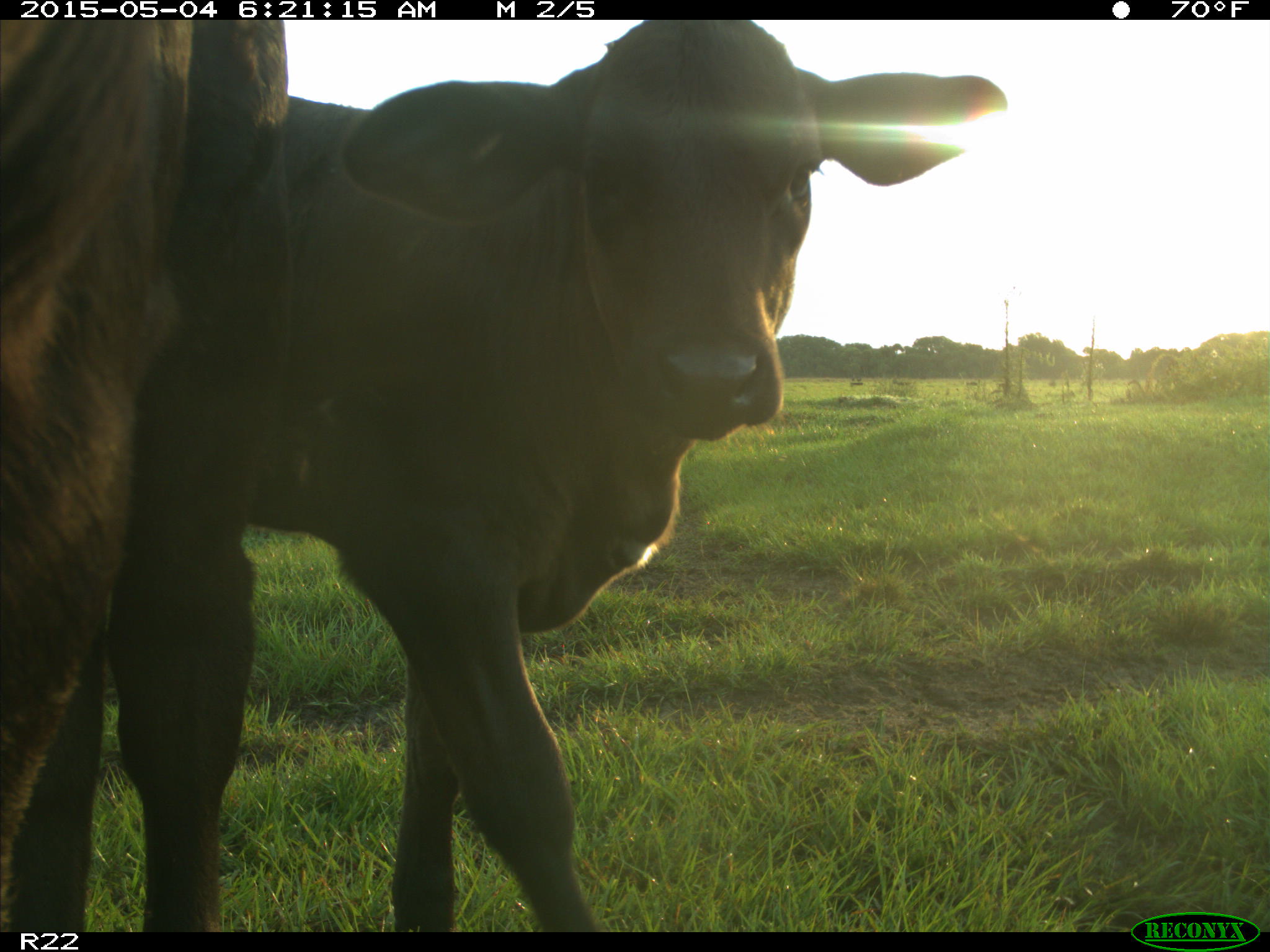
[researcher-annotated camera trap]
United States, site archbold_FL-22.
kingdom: Animalia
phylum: Chordata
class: Mammalia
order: Artiodactyla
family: Bovidae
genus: Bos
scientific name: Bos taurus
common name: domestic cow